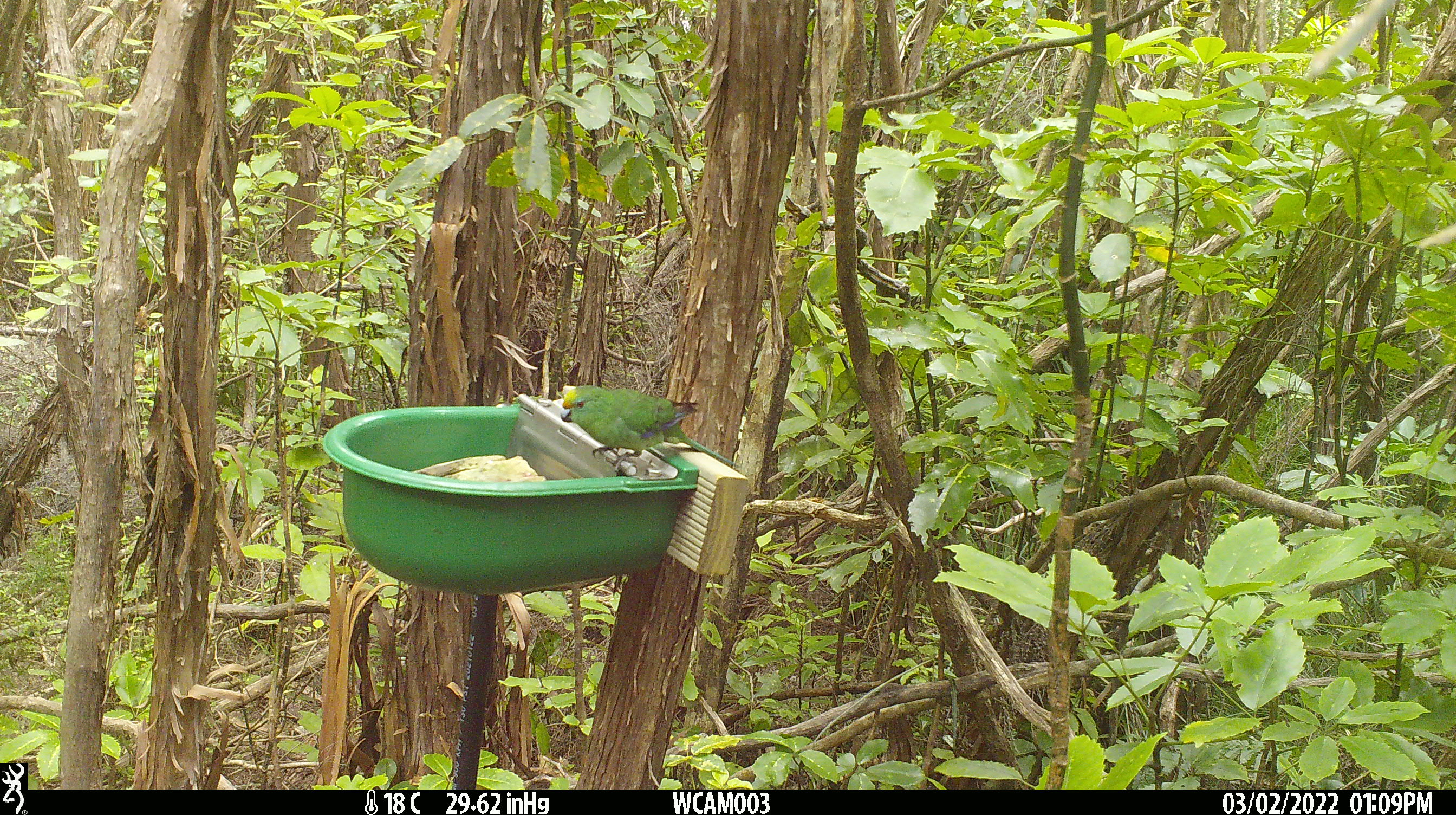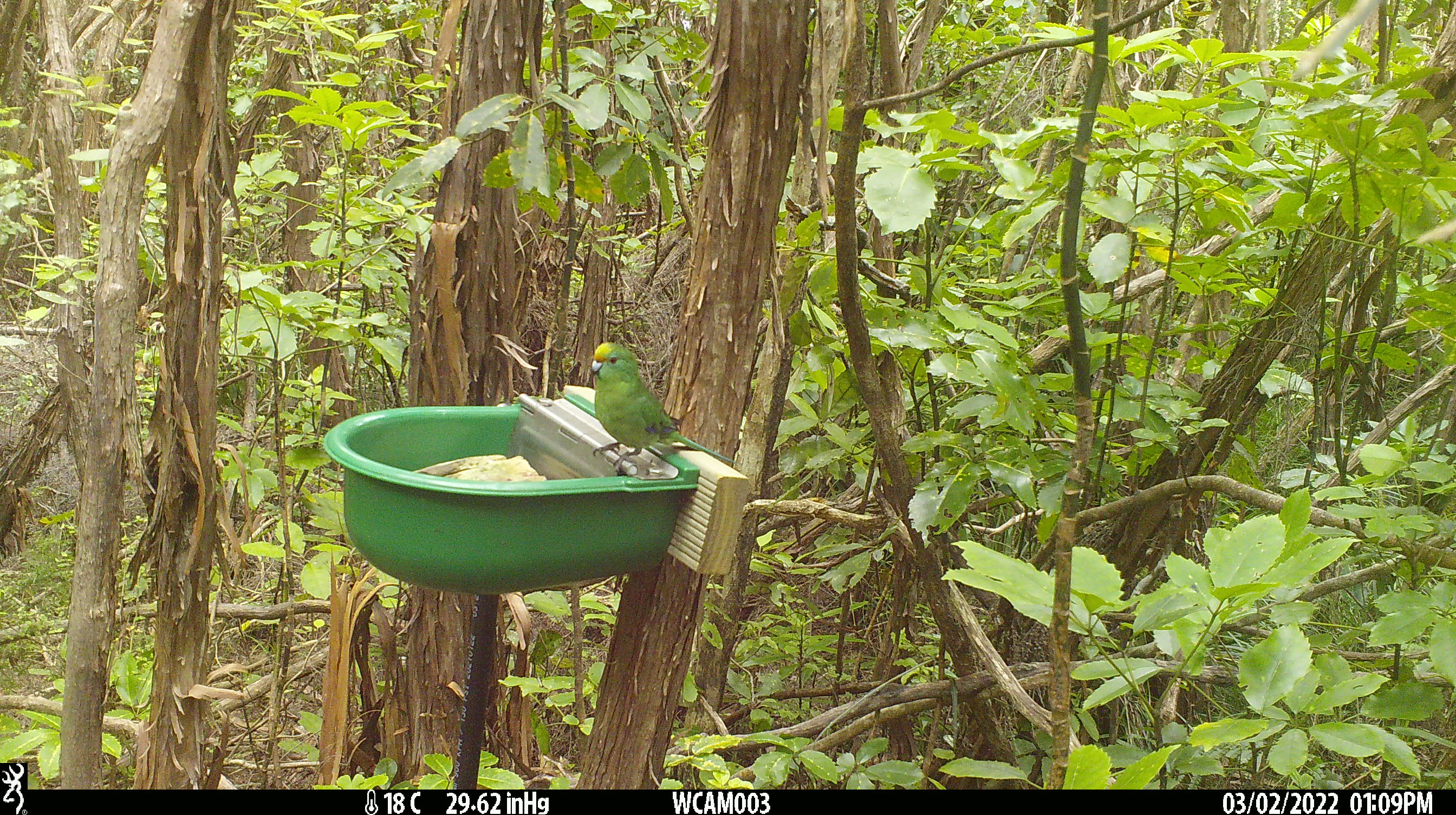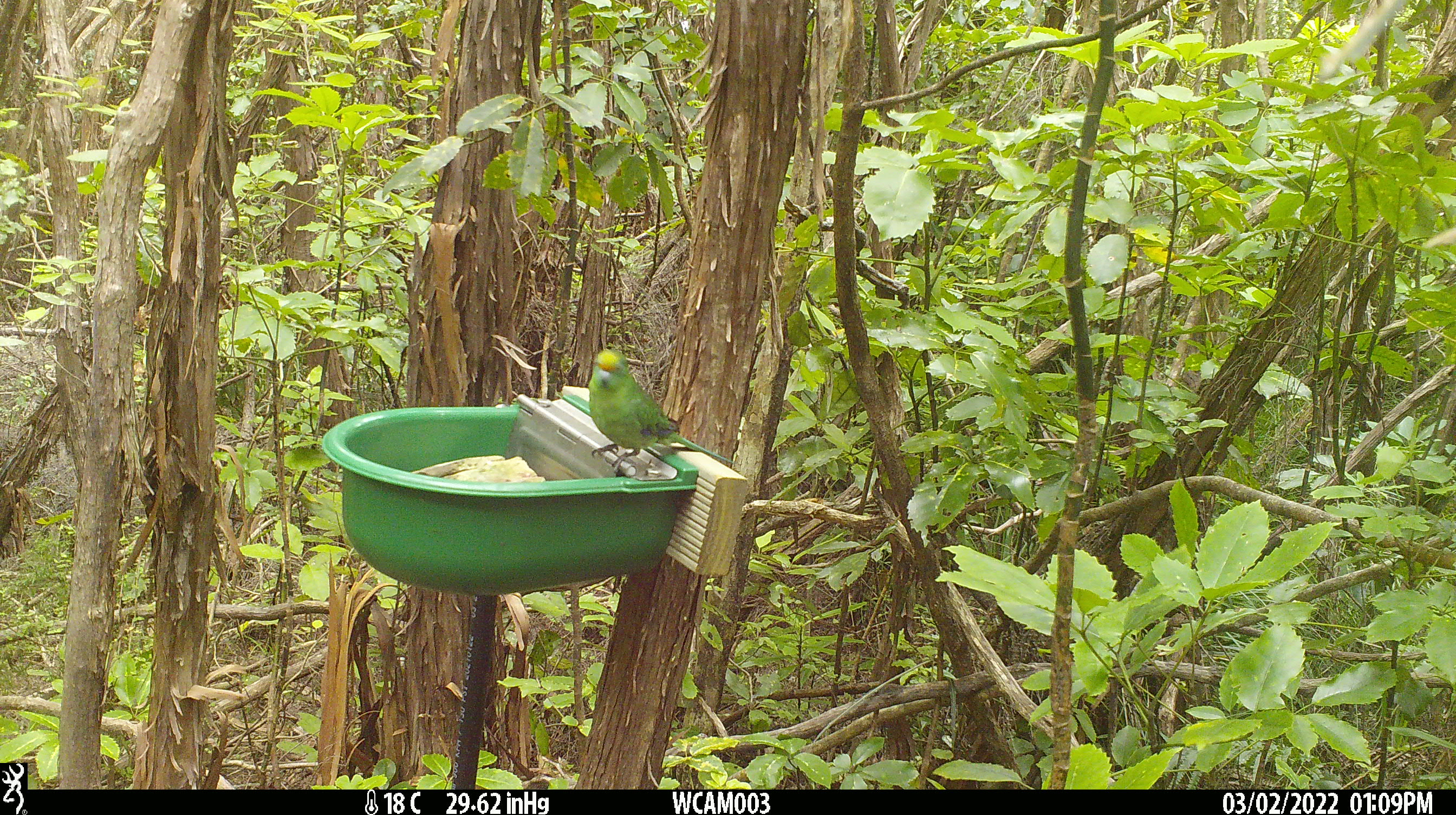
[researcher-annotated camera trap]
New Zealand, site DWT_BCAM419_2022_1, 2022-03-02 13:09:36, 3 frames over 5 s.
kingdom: Animalia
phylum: Chordata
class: Aves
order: Psittaciformes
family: Psittaculidae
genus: Cyanoramphus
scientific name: Cyanoramphus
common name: parakeet